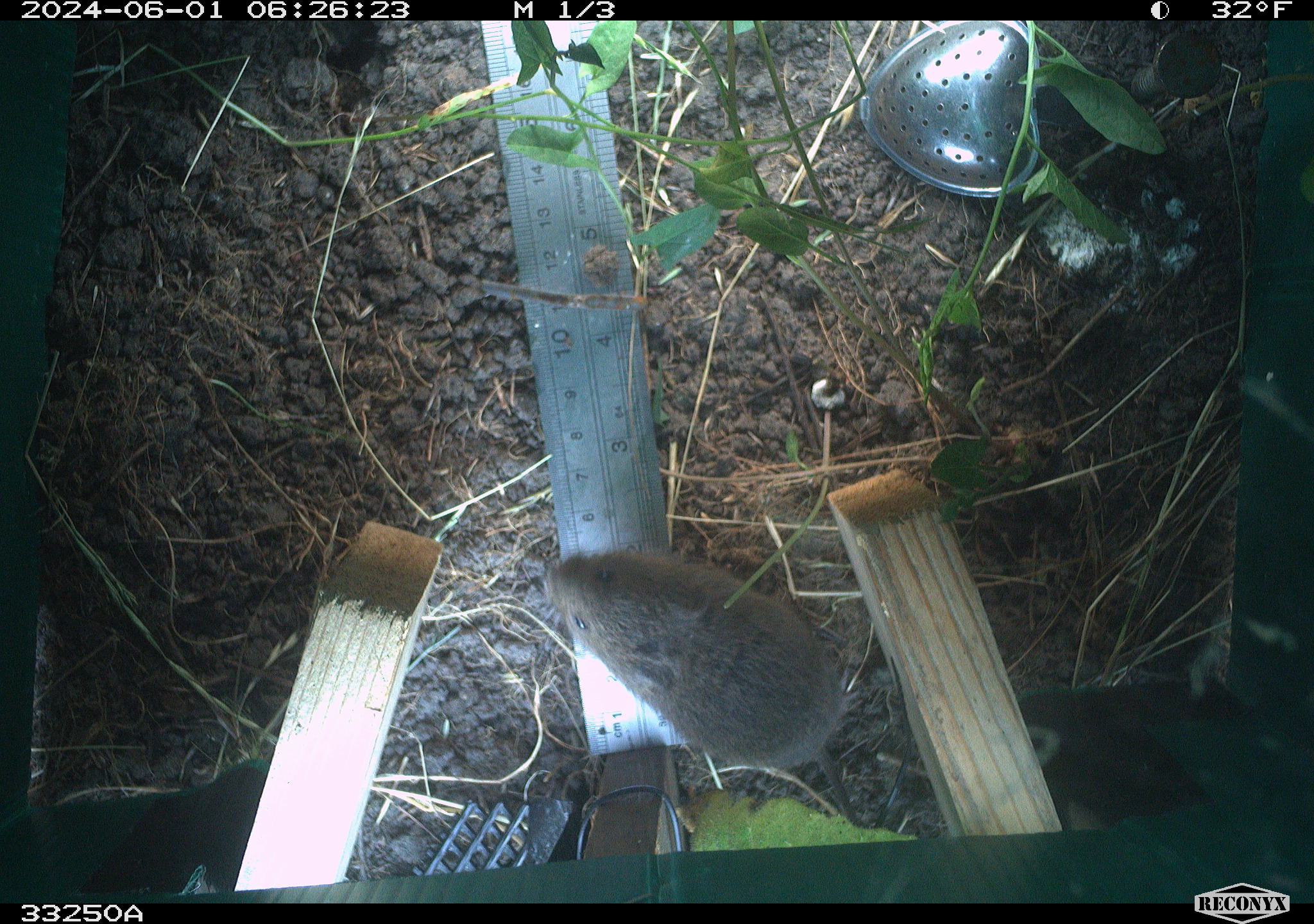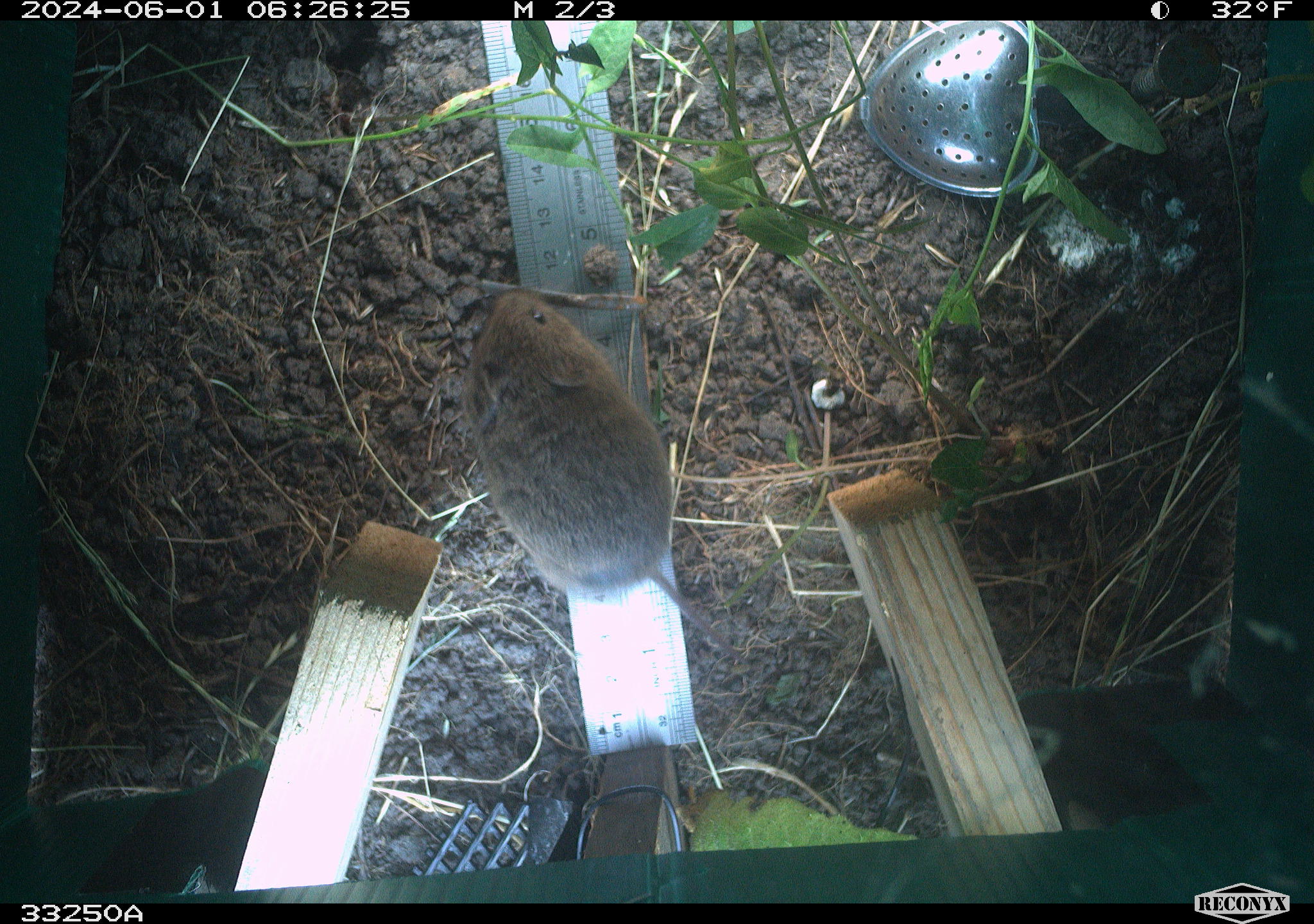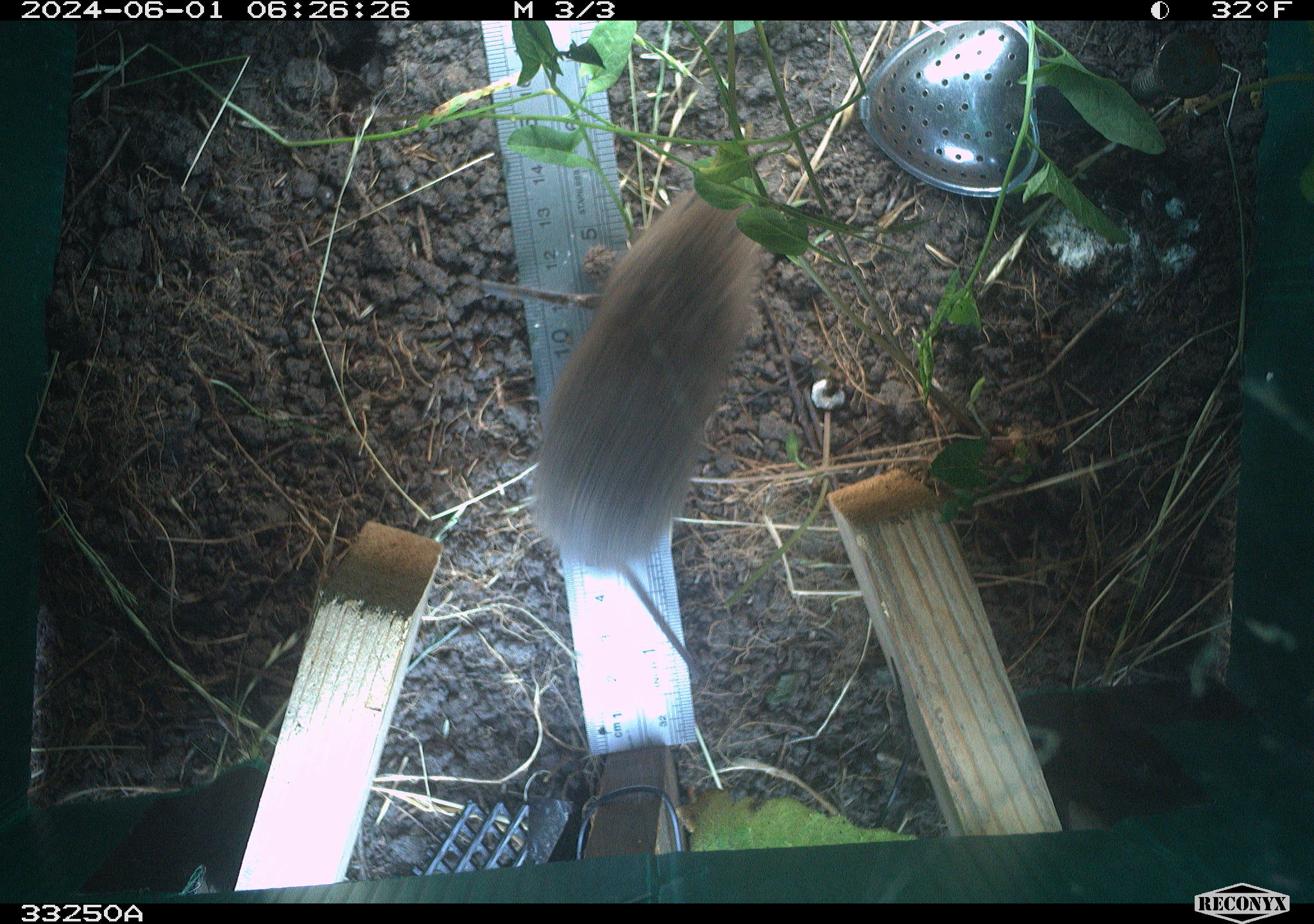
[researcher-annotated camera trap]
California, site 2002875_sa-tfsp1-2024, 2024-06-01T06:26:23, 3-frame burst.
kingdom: Animalia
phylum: Chordata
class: Mammalia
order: Rodentia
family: Cricetidae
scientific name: Arvicolinae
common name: voles, lemmings, and muskrats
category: arvicolinae subfamily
Arvicolinae subfamily (voles, lemmings, and muskrats) (Arvicolinae).